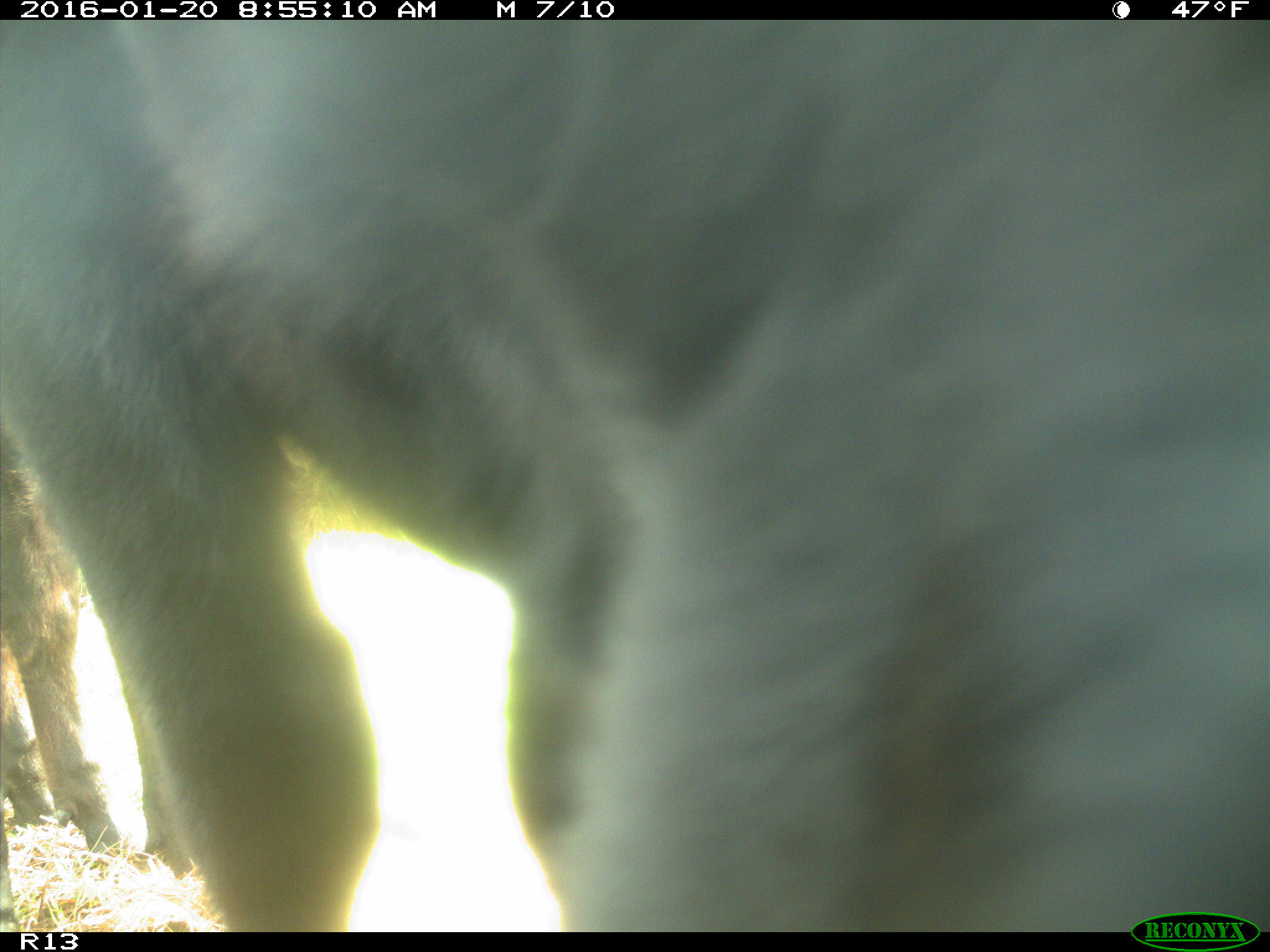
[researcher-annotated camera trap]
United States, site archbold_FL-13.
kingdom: Animalia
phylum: Chordata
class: Mammalia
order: Artiodactyla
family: Bovidae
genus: Bos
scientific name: Bos taurus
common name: domestic cow